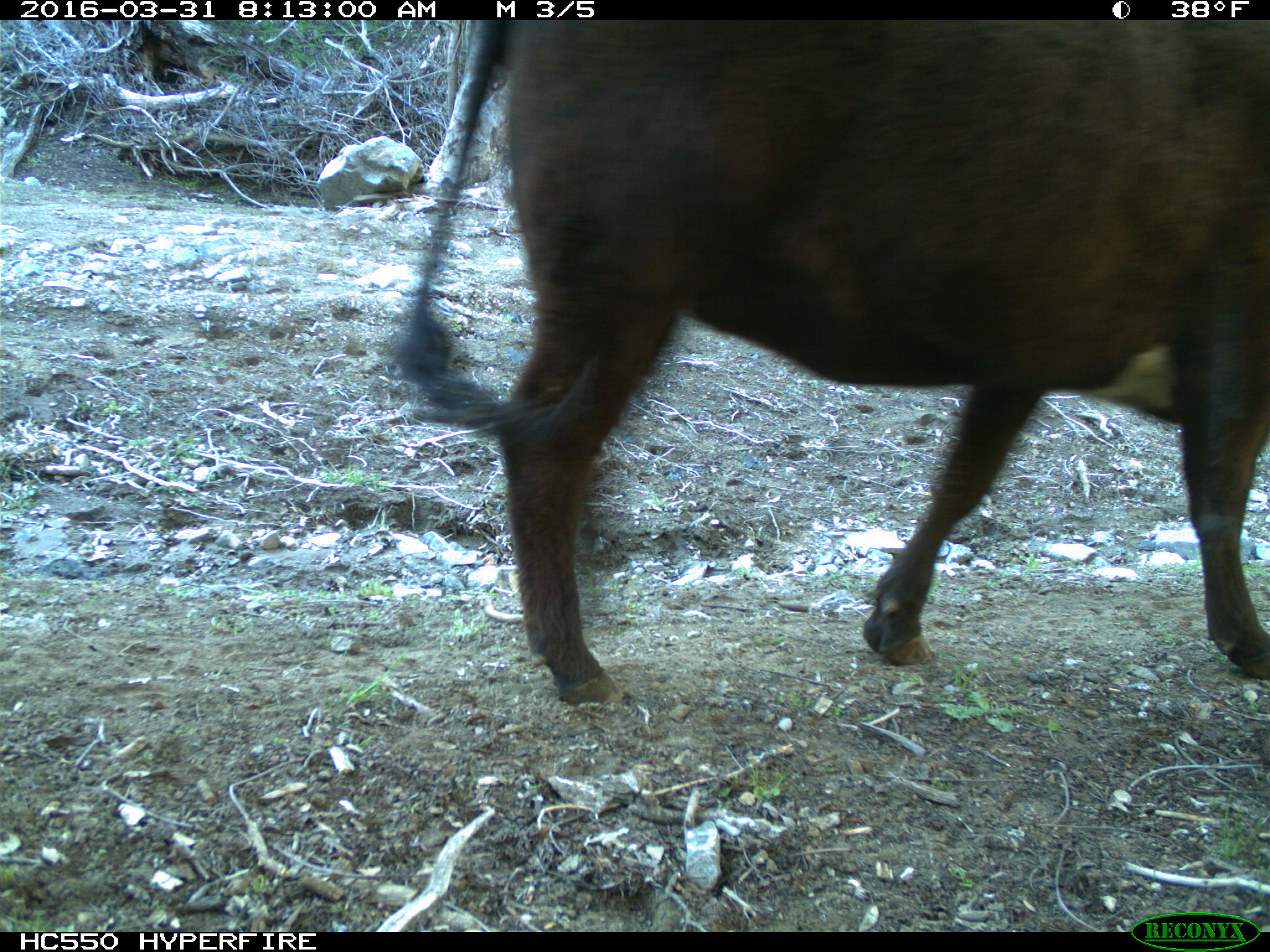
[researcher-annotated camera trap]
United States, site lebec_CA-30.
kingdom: Animalia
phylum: Chordata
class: Mammalia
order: Artiodactyla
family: Bovidae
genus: Bos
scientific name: Bos taurus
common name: domestic cow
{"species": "Bos taurus (domestic cow)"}